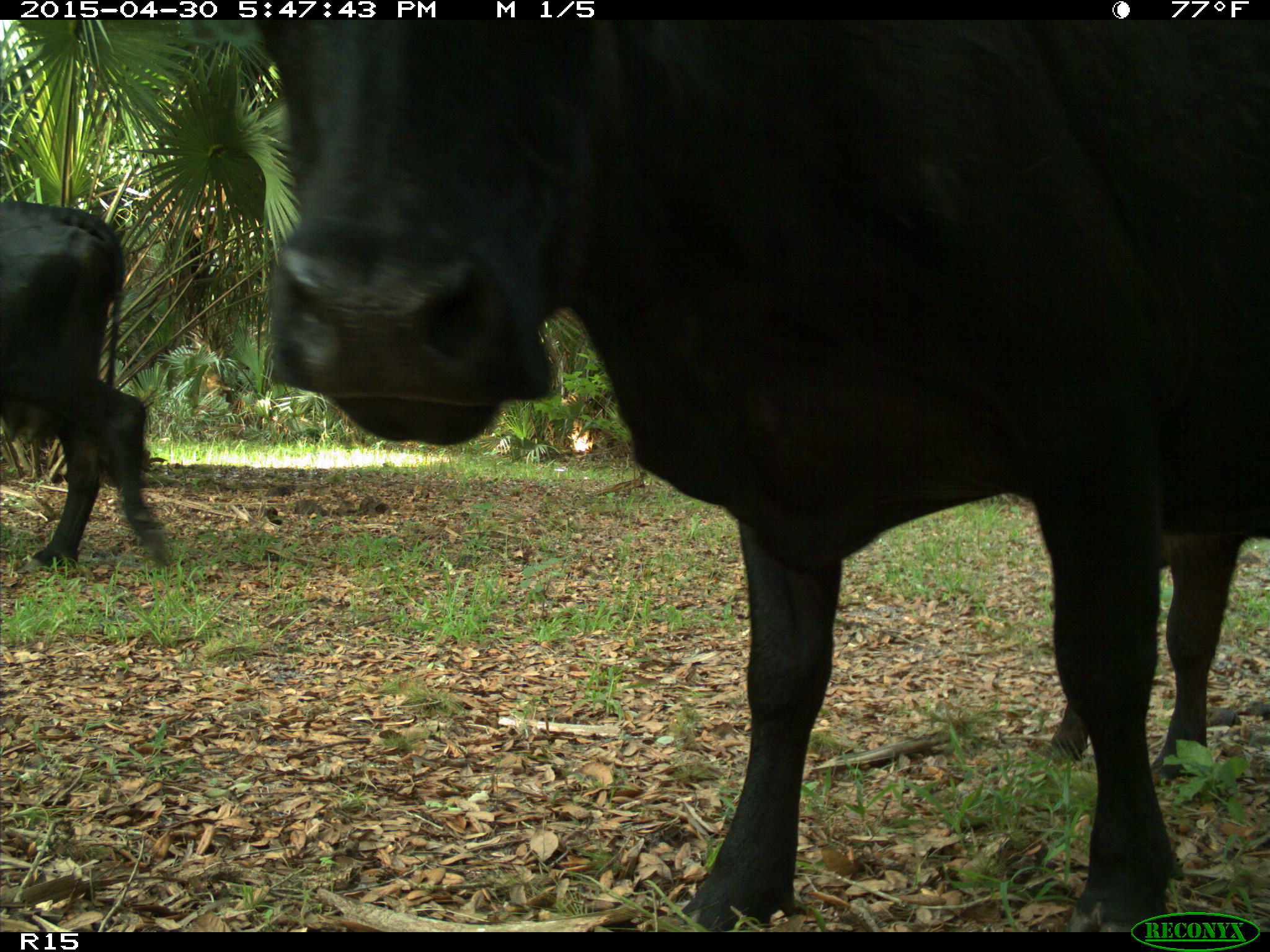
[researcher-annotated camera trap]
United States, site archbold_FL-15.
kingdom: Animalia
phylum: Chordata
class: Mammalia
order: Artiodactyla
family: Bovidae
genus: Bos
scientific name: Bos taurus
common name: domestic cow